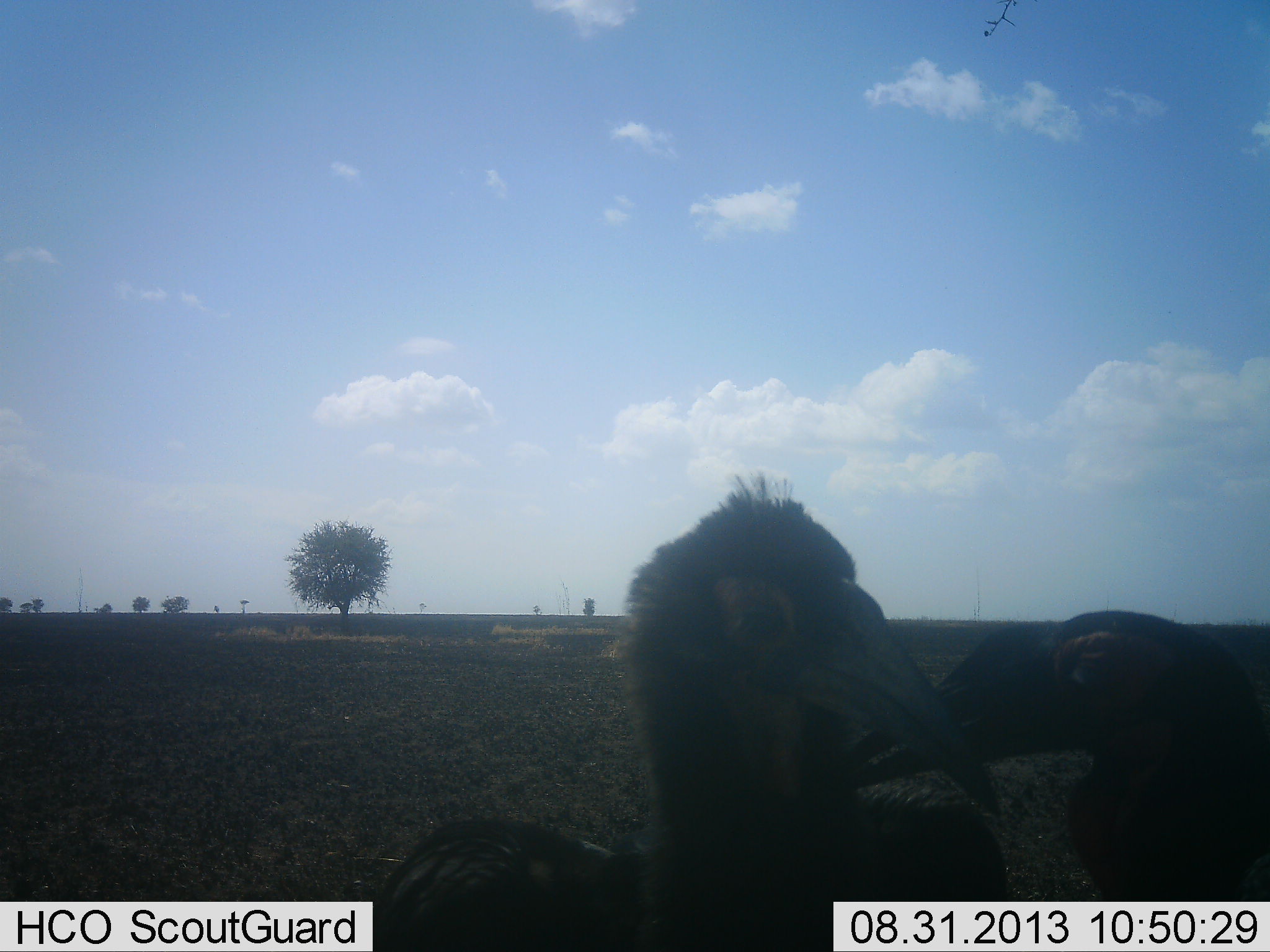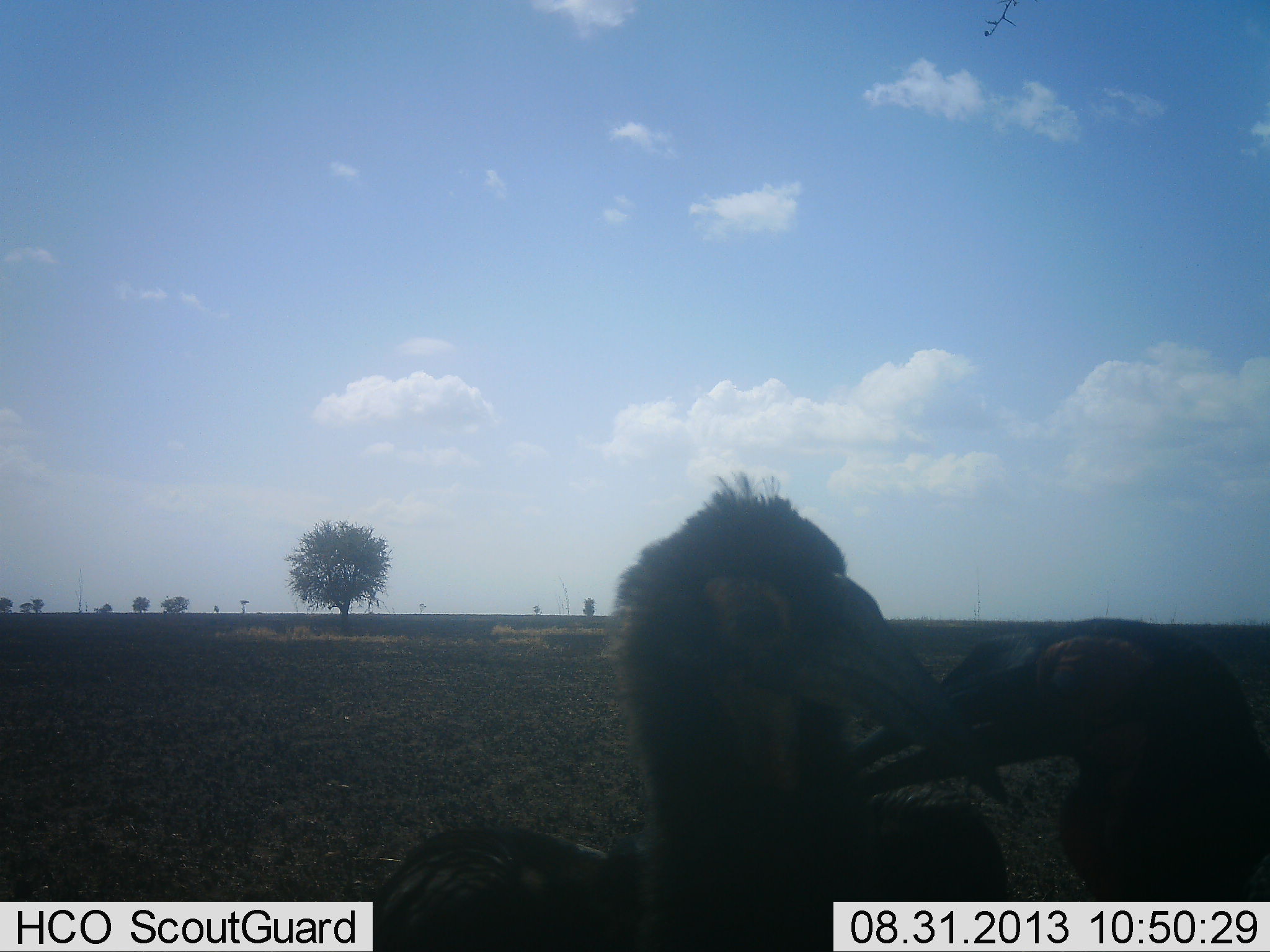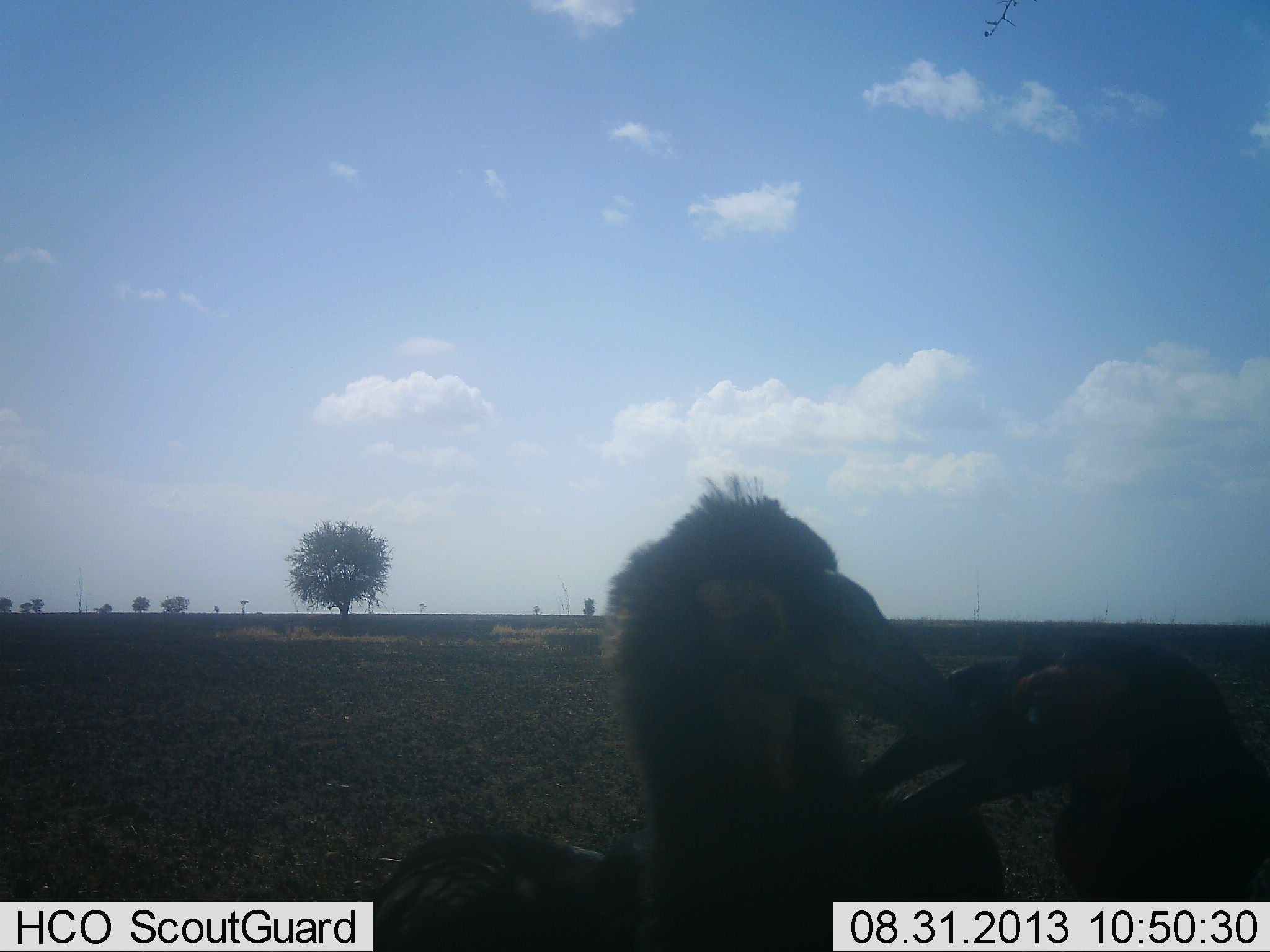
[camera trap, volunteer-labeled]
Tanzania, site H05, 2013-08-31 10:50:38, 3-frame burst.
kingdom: Animalia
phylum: Chordata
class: Aves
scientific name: Aves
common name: bird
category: otherbird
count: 2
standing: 50%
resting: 4%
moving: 4%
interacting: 65%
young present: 8%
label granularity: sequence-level